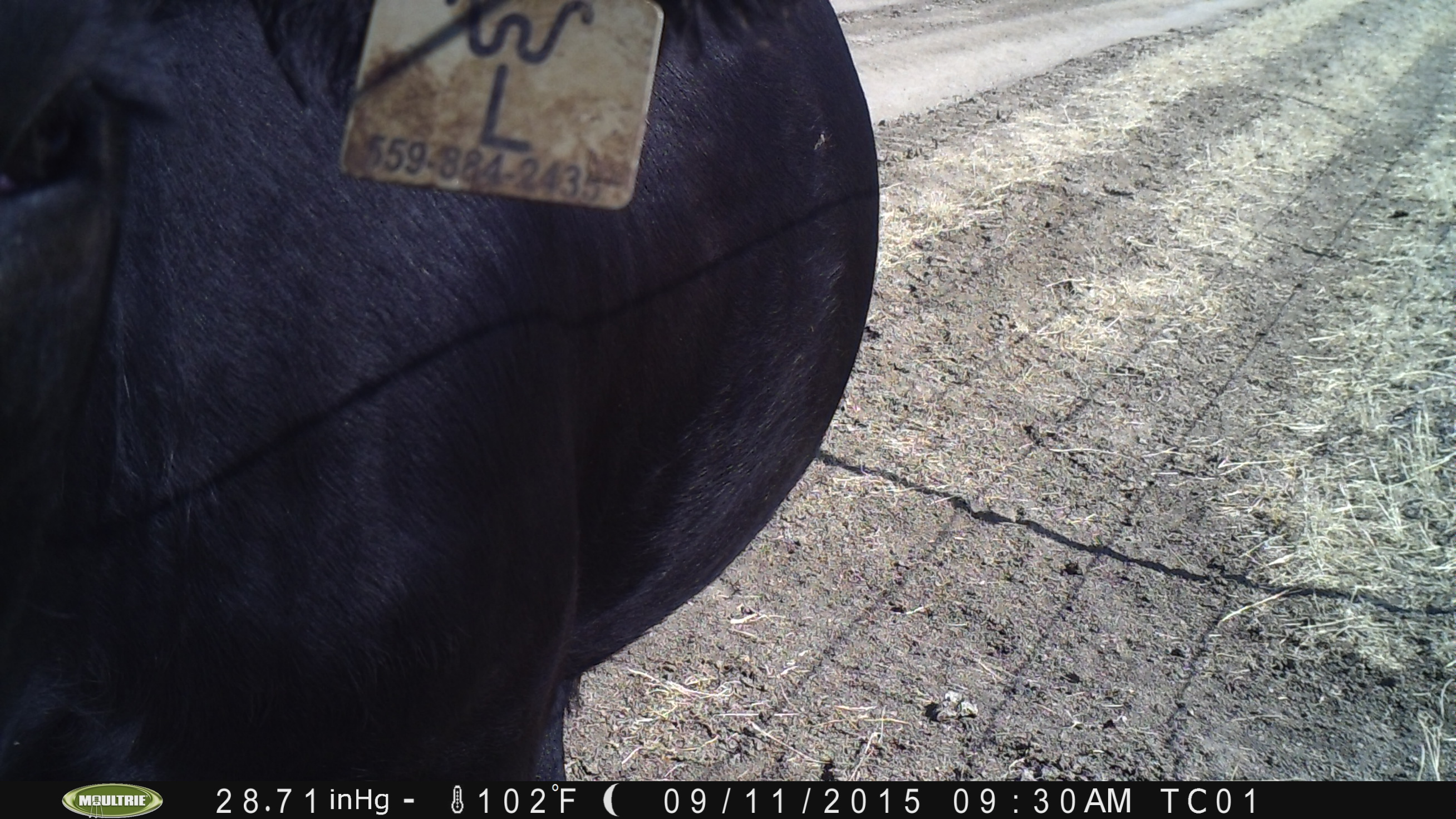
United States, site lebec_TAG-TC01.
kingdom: Animalia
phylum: Chordata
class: Mammalia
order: Artiodactyla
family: Bovidae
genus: Bos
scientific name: Bos taurus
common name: domestic cow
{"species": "Bos taurus (domestic cow)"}